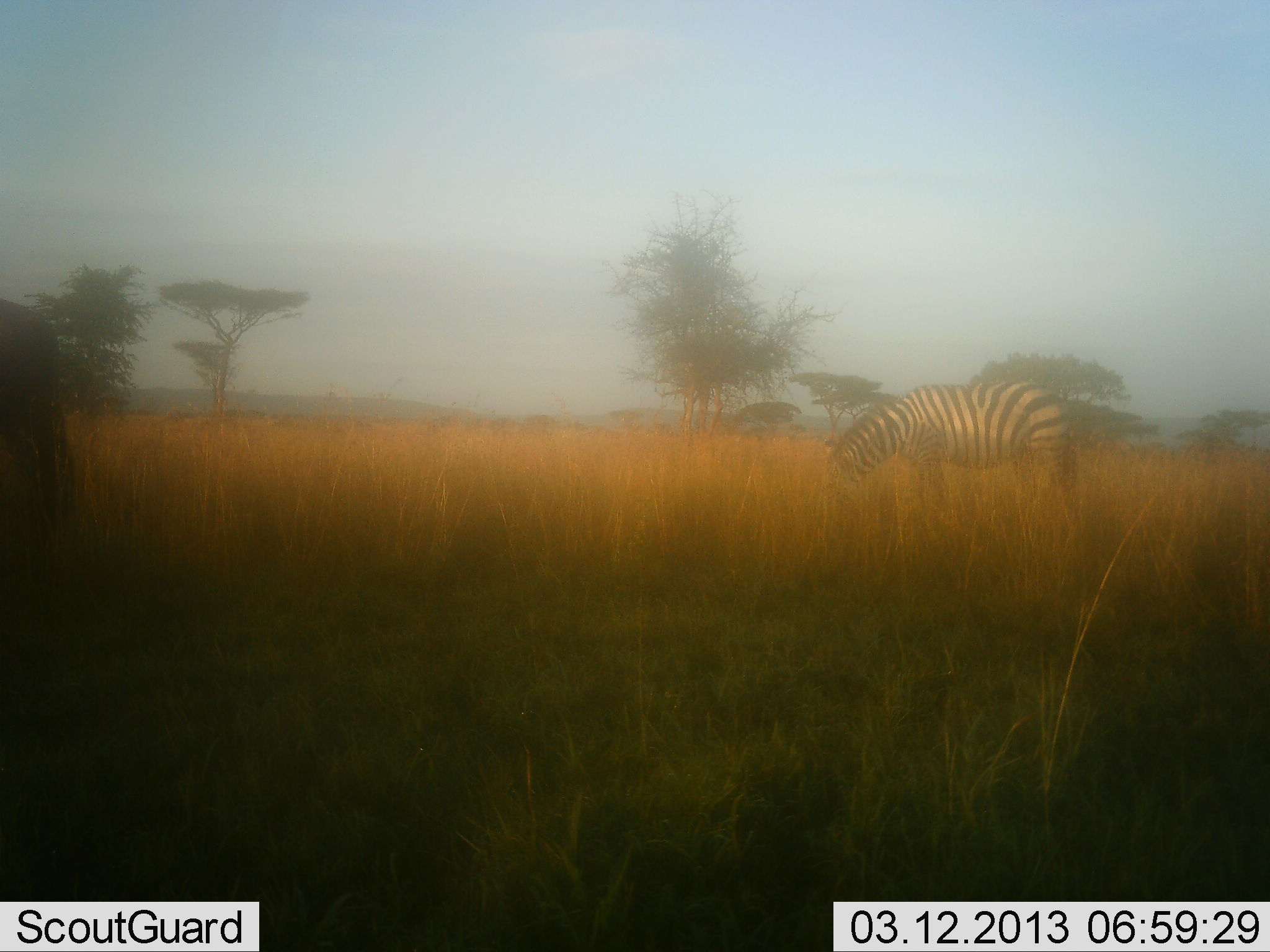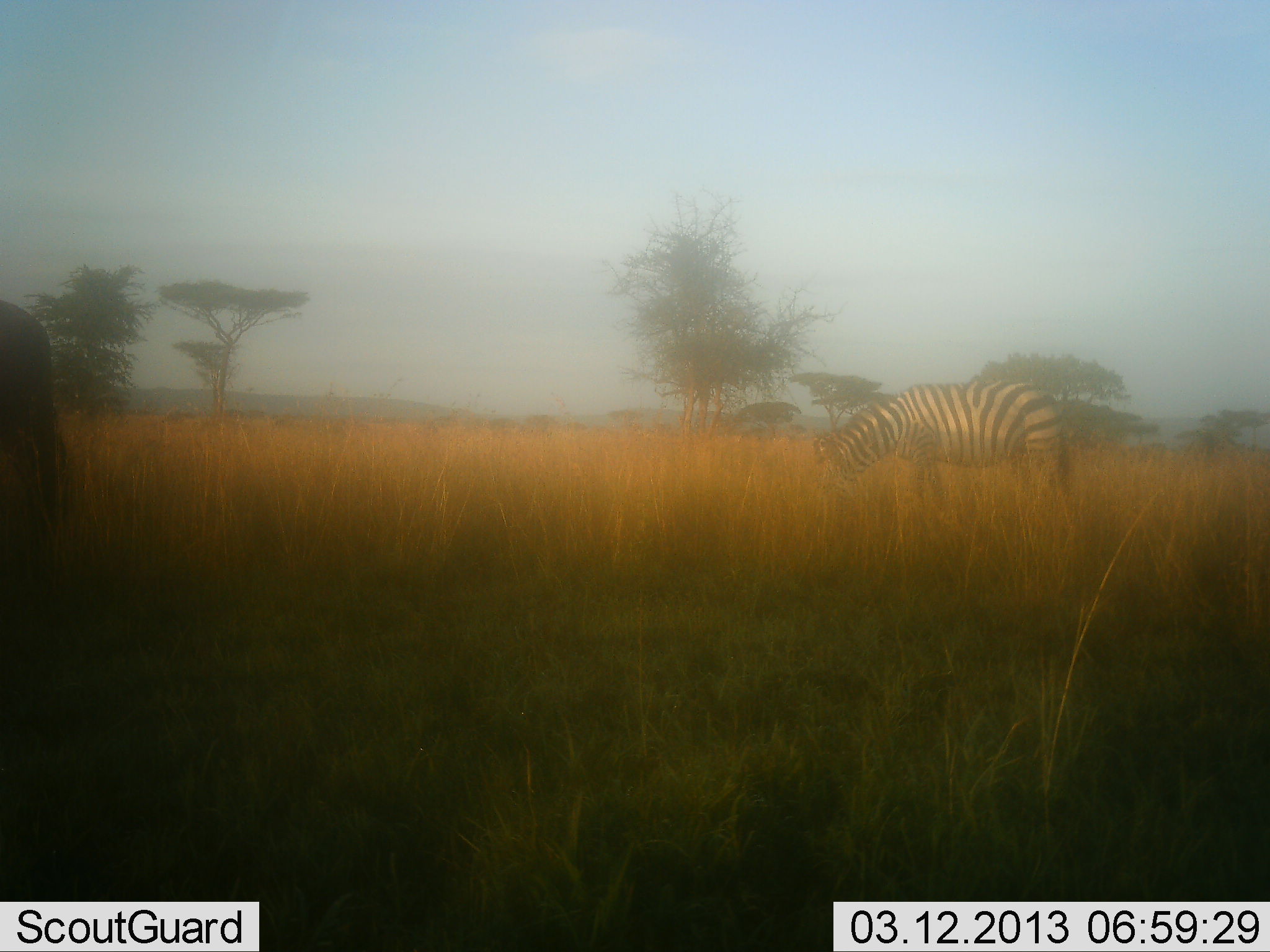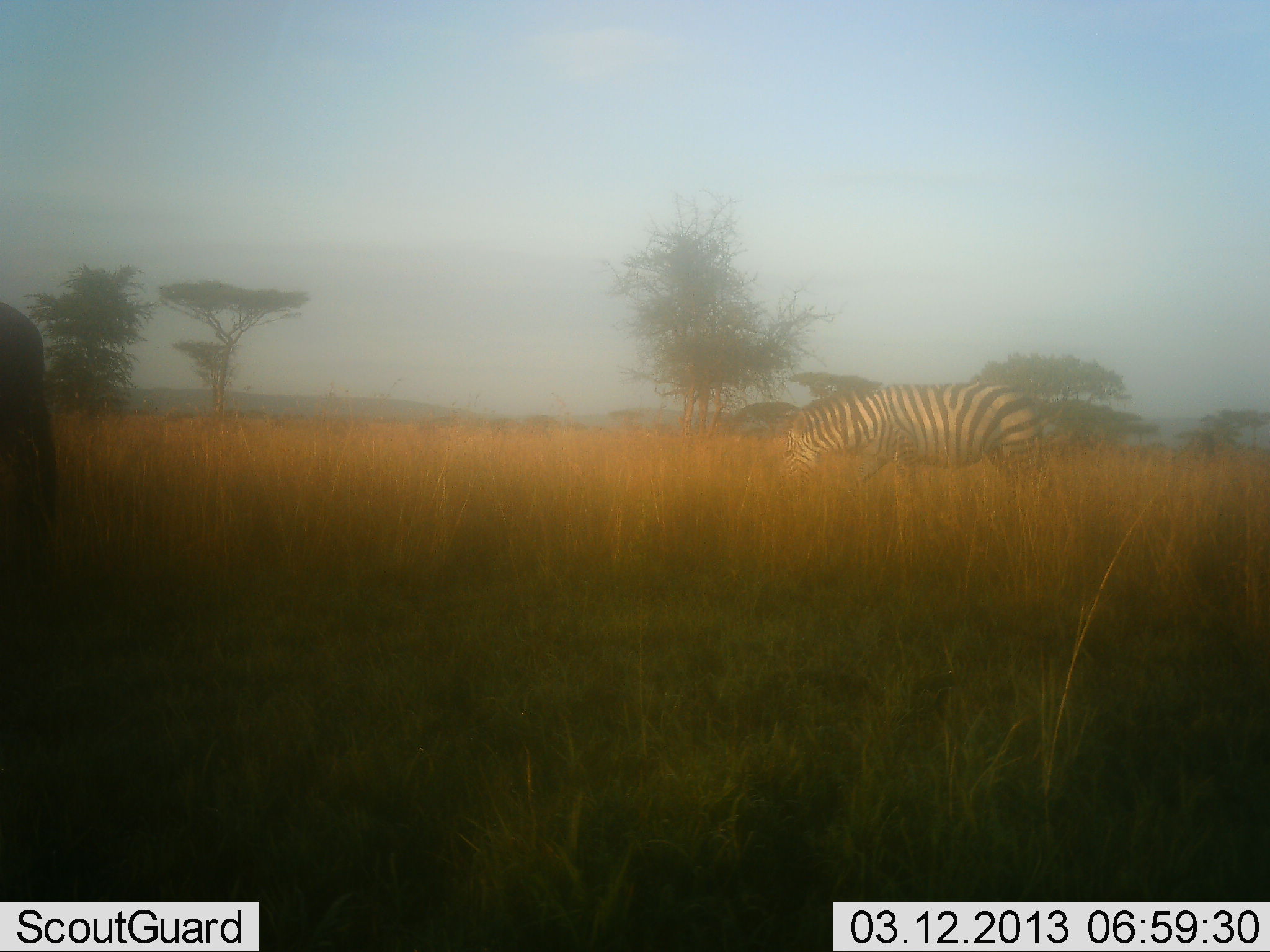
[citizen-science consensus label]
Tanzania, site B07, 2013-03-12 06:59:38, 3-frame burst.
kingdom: Animalia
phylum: Chordata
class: Mammalia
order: Perissodactyla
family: Equidae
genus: Equus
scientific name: Equus quagga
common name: plains zebra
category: zebra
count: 1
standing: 18%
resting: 0%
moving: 14%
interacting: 0%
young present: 0%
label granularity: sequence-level